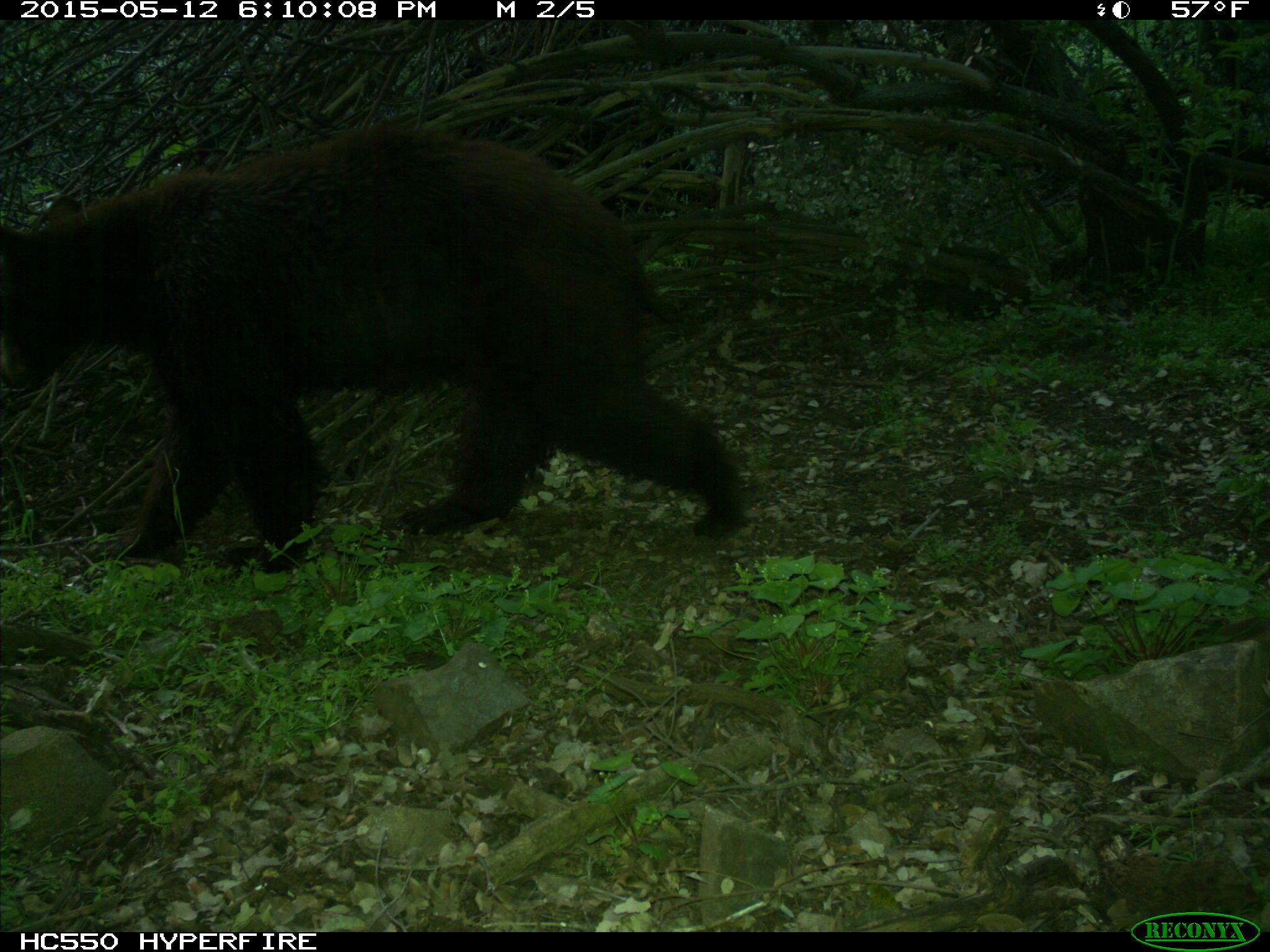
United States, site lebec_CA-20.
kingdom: Animalia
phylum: Chordata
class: Mammalia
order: Carnivora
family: Ursidae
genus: Ursus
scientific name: Ursus americanus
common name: american black bear